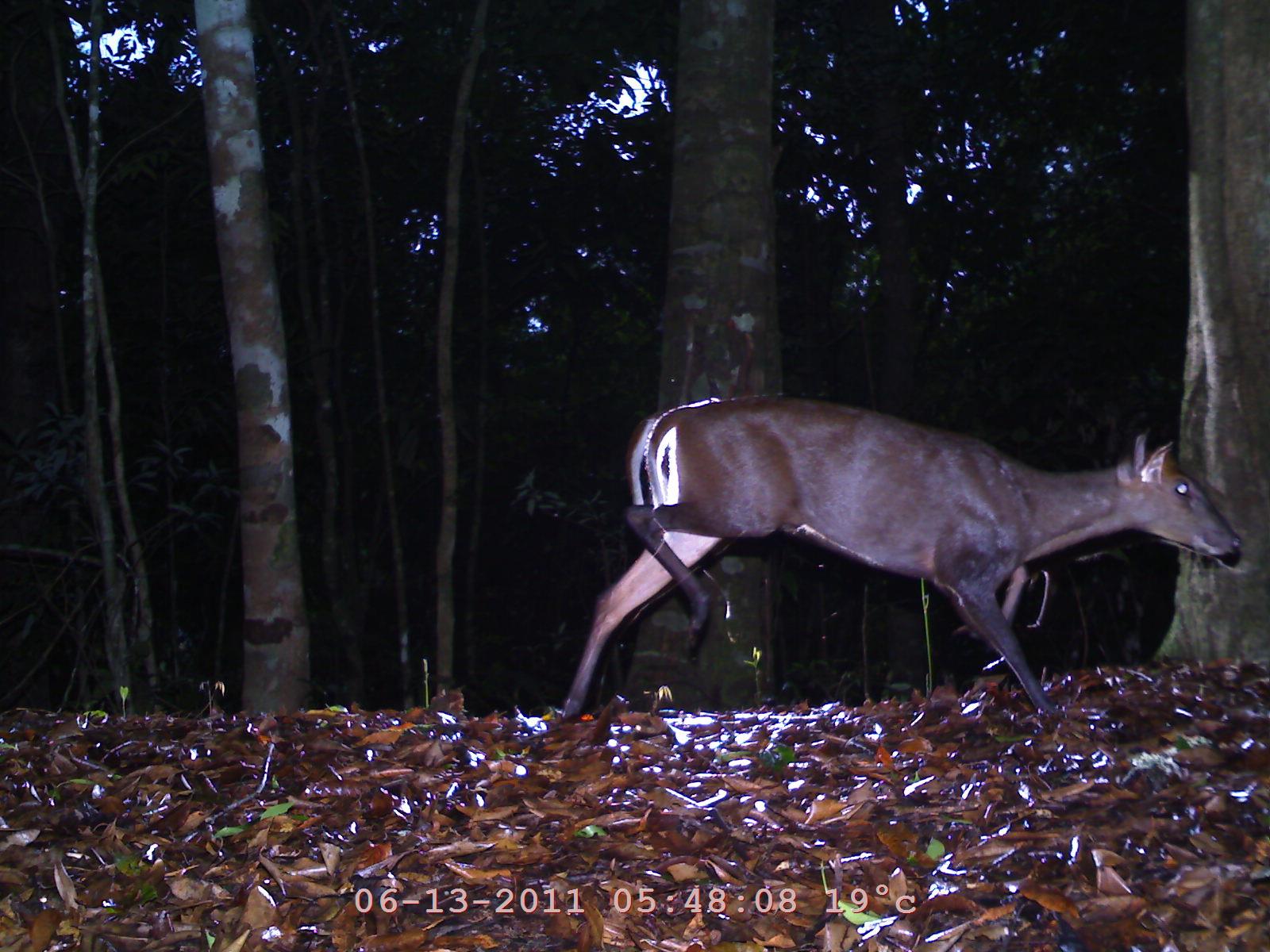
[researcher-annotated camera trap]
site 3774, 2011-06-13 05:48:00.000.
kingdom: Animalia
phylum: Chordata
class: Mammalia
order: Artiodactyla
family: Cervidae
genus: Muntiacus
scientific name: Muntiacus muntjak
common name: southern red muntjac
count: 1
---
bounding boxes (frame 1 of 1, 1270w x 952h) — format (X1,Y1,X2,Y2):
muntiacus muntjak: (550,390,1241,722)